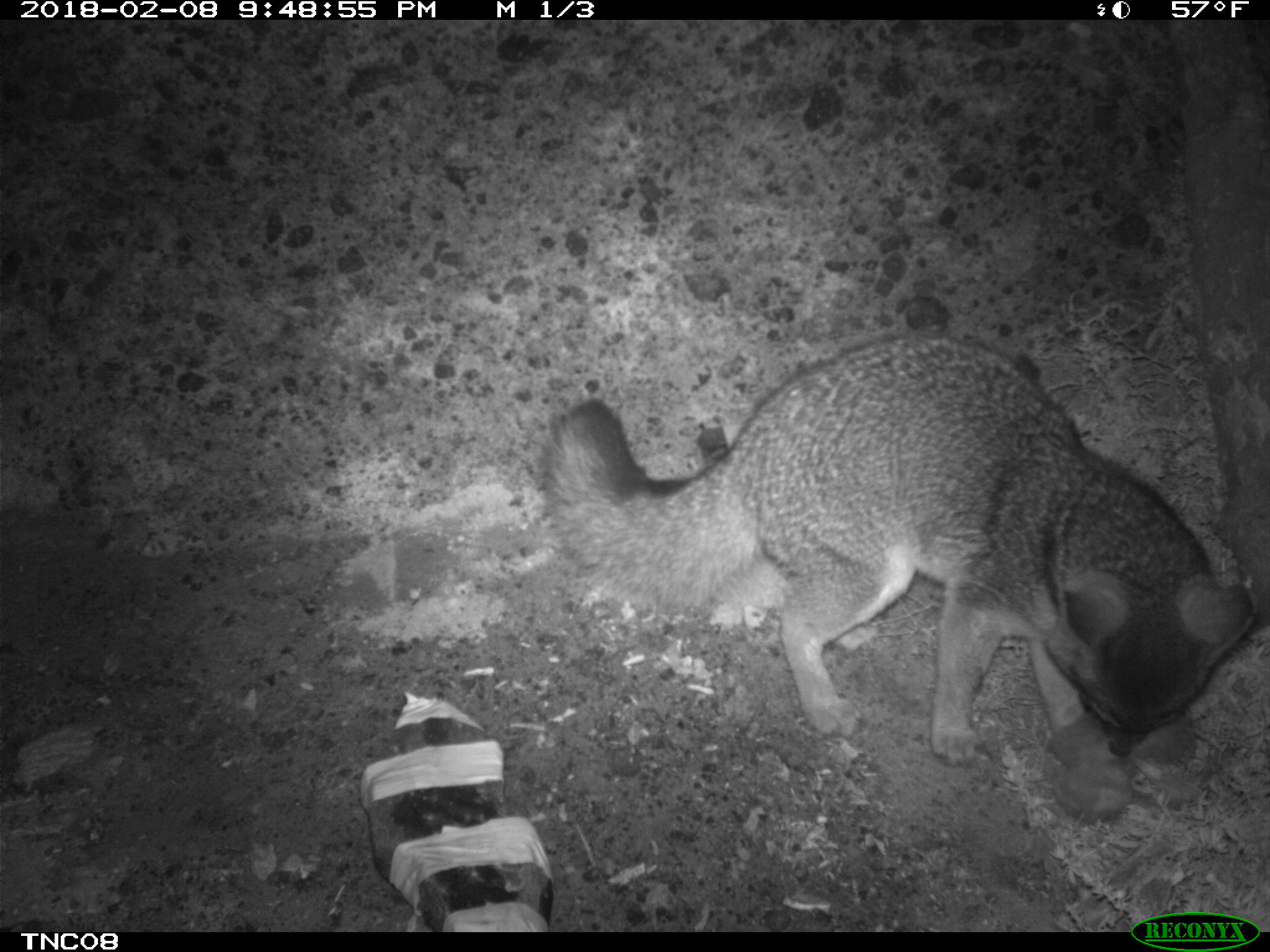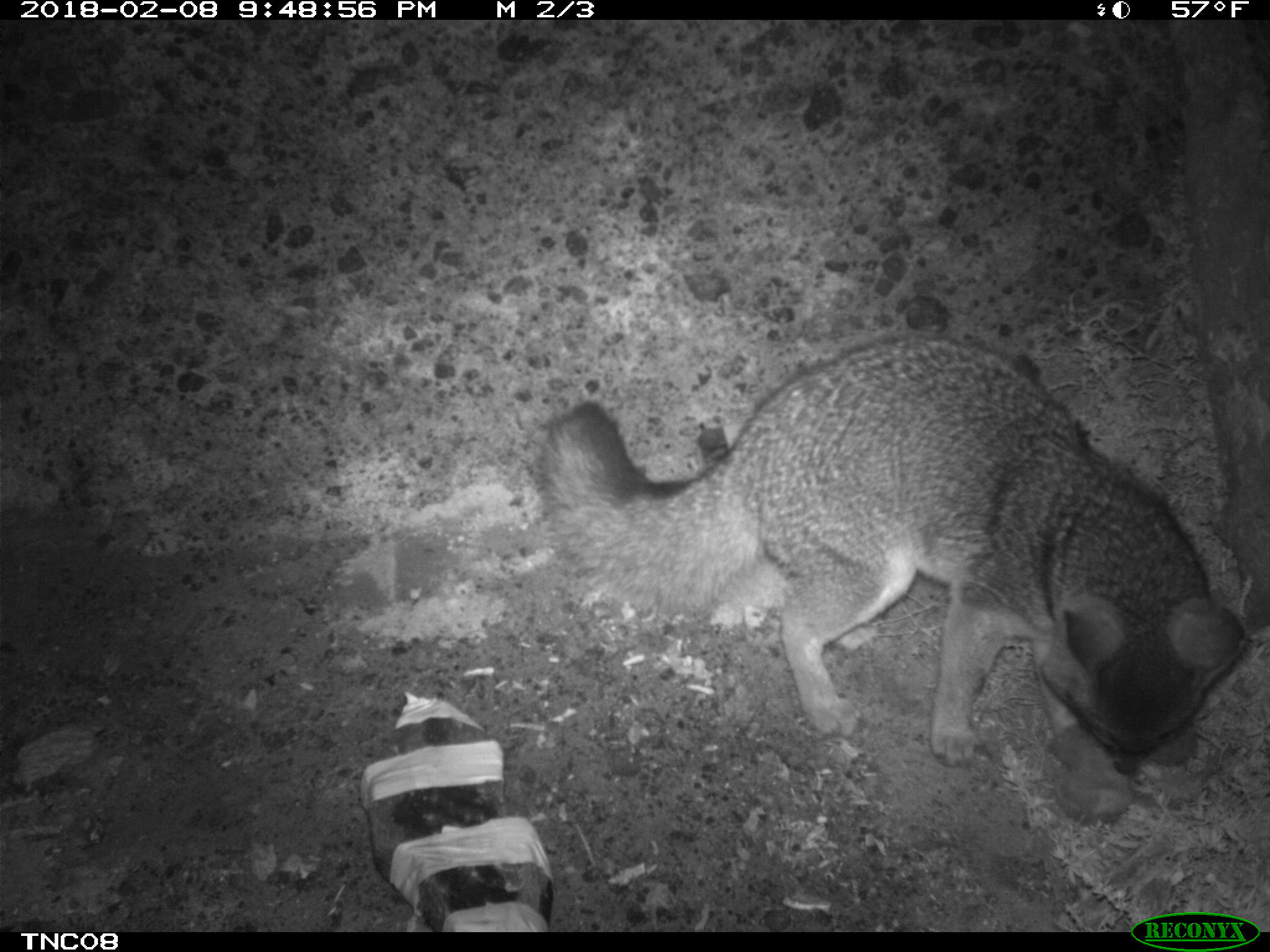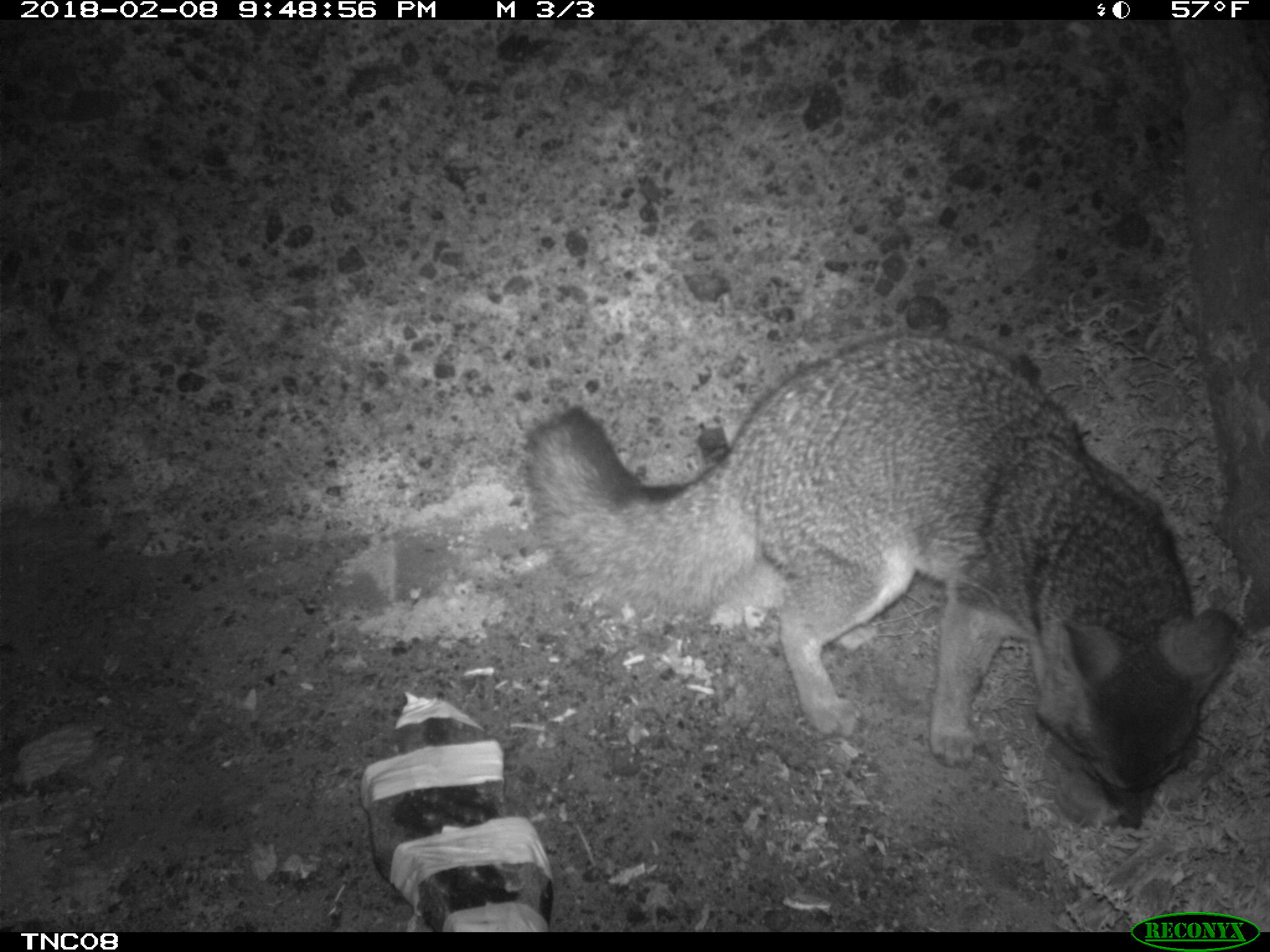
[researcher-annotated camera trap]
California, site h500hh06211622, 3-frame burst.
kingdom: Animalia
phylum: Chordata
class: Mammalia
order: Carnivora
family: Canidae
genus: Urocyon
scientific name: Urocyon littoralis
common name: island fox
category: fox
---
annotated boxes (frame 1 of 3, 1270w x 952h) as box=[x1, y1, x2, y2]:
fox: box=[541, 332, 1254, 767]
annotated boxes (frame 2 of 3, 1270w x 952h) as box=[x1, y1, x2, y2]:
fox: box=[536, 325, 1269, 775]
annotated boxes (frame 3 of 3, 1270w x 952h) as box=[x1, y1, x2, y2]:
fox: box=[522, 325, 1237, 829]